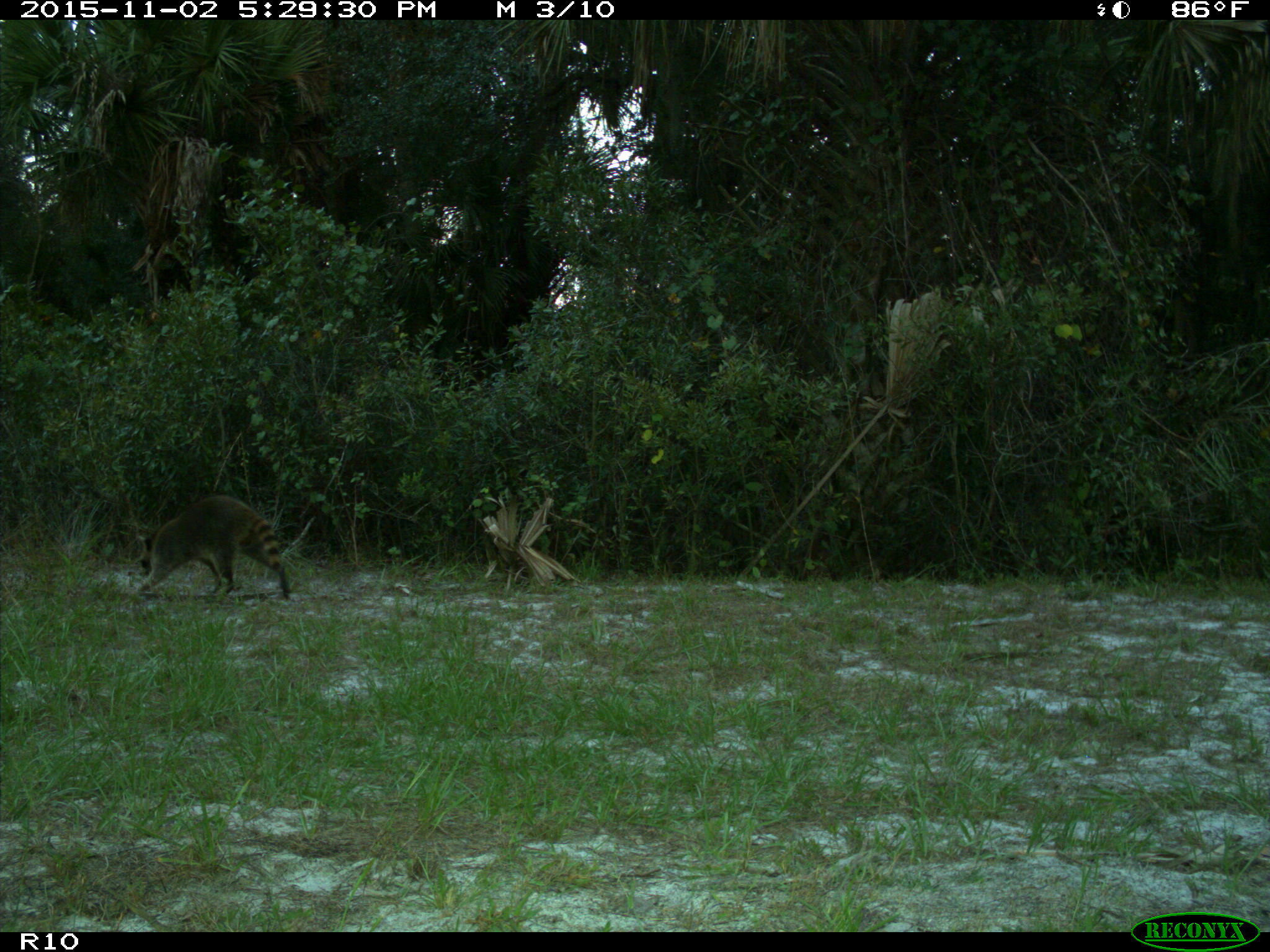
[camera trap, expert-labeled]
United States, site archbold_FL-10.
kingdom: Animalia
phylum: Chordata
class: Mammalia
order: Carnivora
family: Procyonidae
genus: Procyon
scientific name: Procyon lotor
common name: common raccoon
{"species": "Procyon lotor (common raccoon)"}